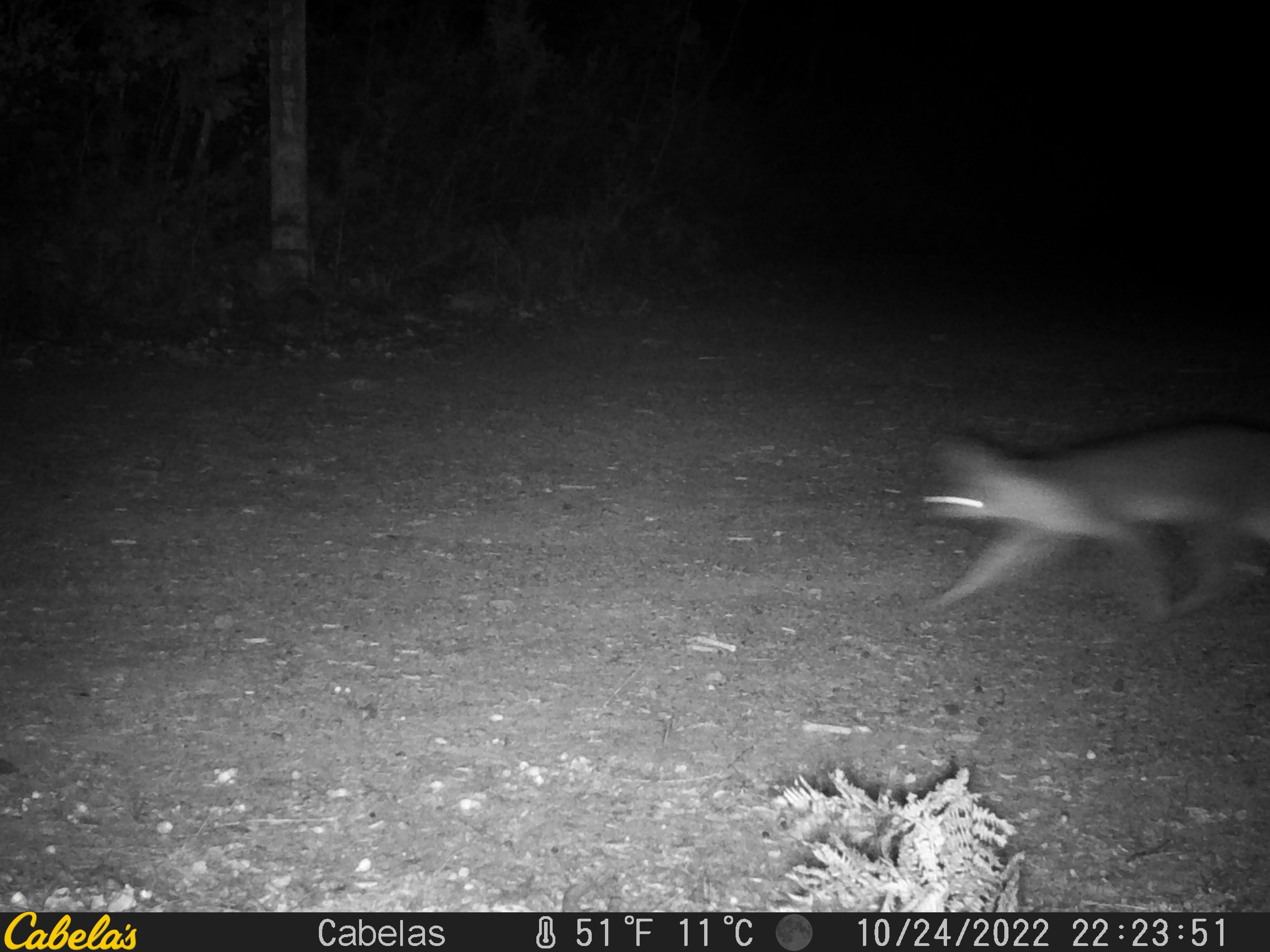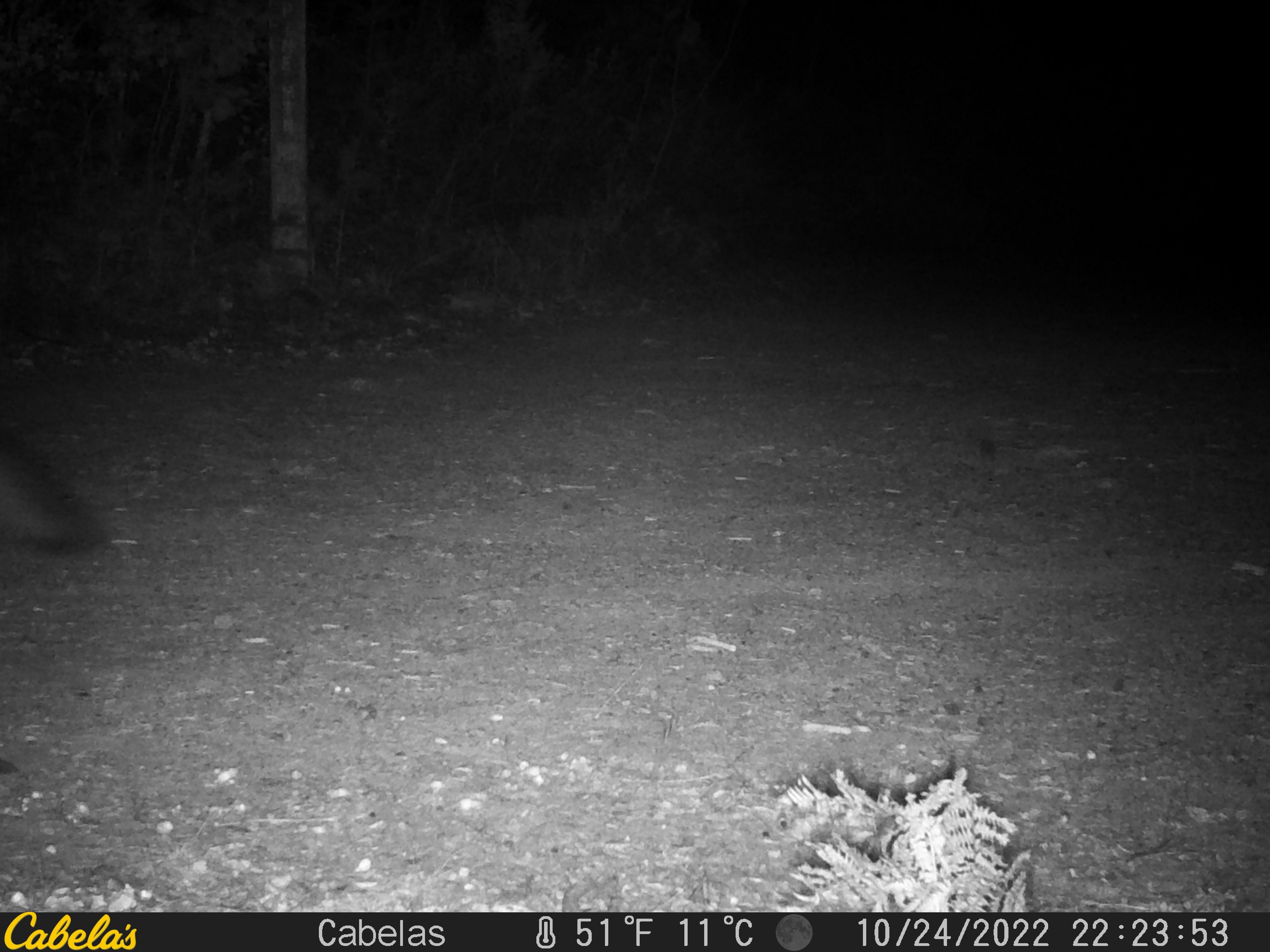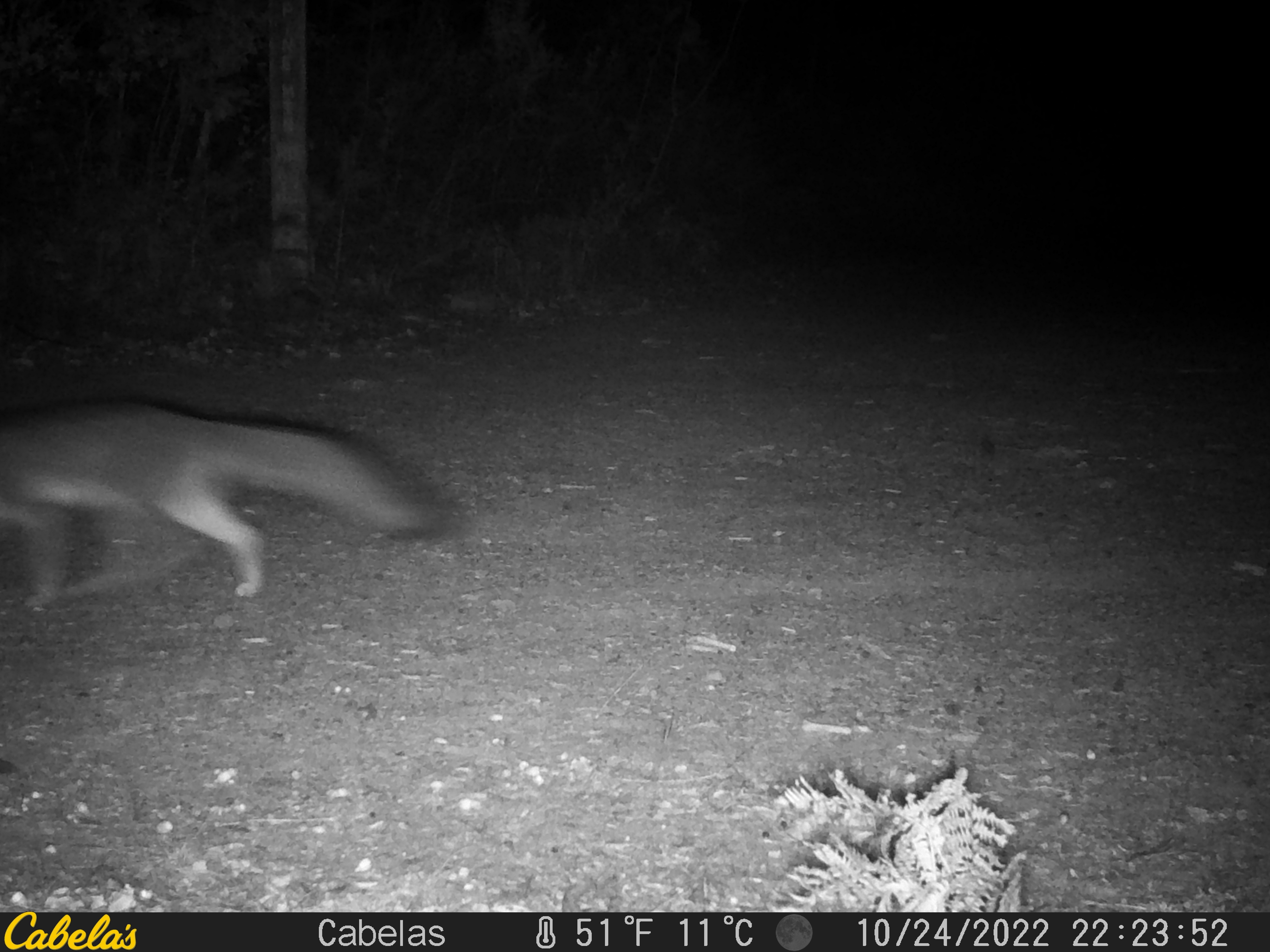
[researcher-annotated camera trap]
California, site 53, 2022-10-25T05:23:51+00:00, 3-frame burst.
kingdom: Animalia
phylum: Chordata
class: Mammalia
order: Carnivora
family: Canidae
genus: Urocyon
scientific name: Urocyon cinereoargenteus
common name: gray fox